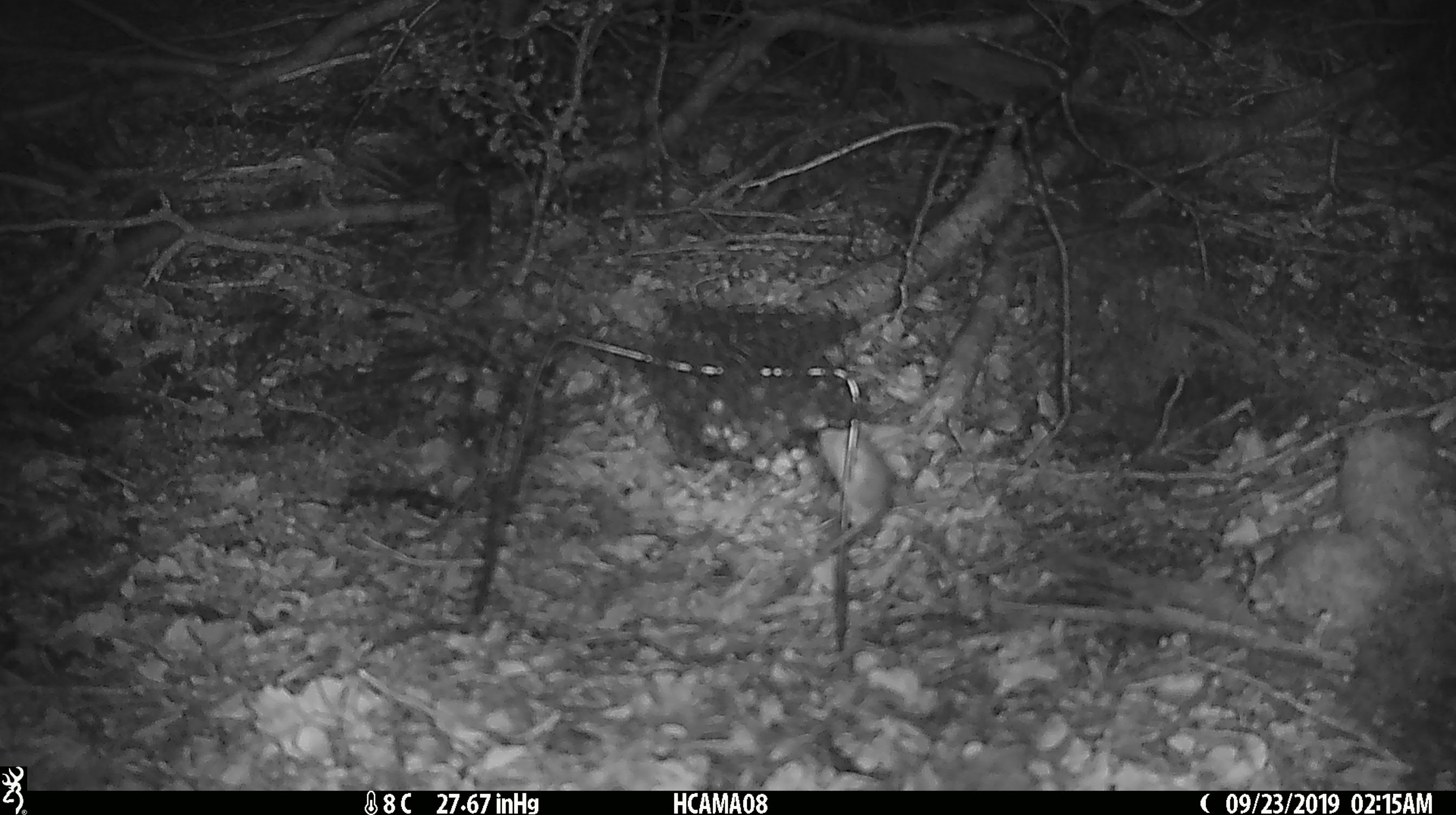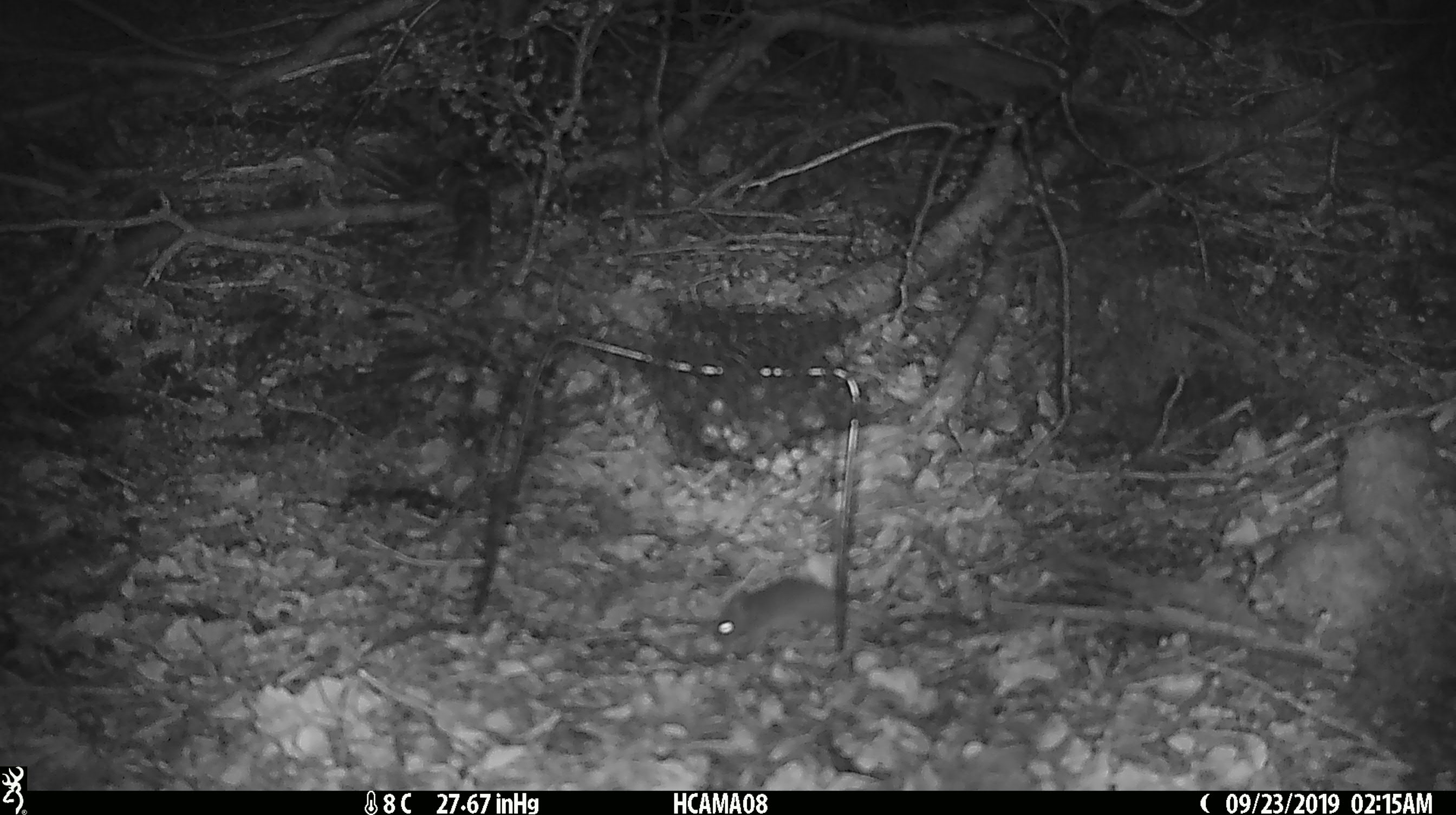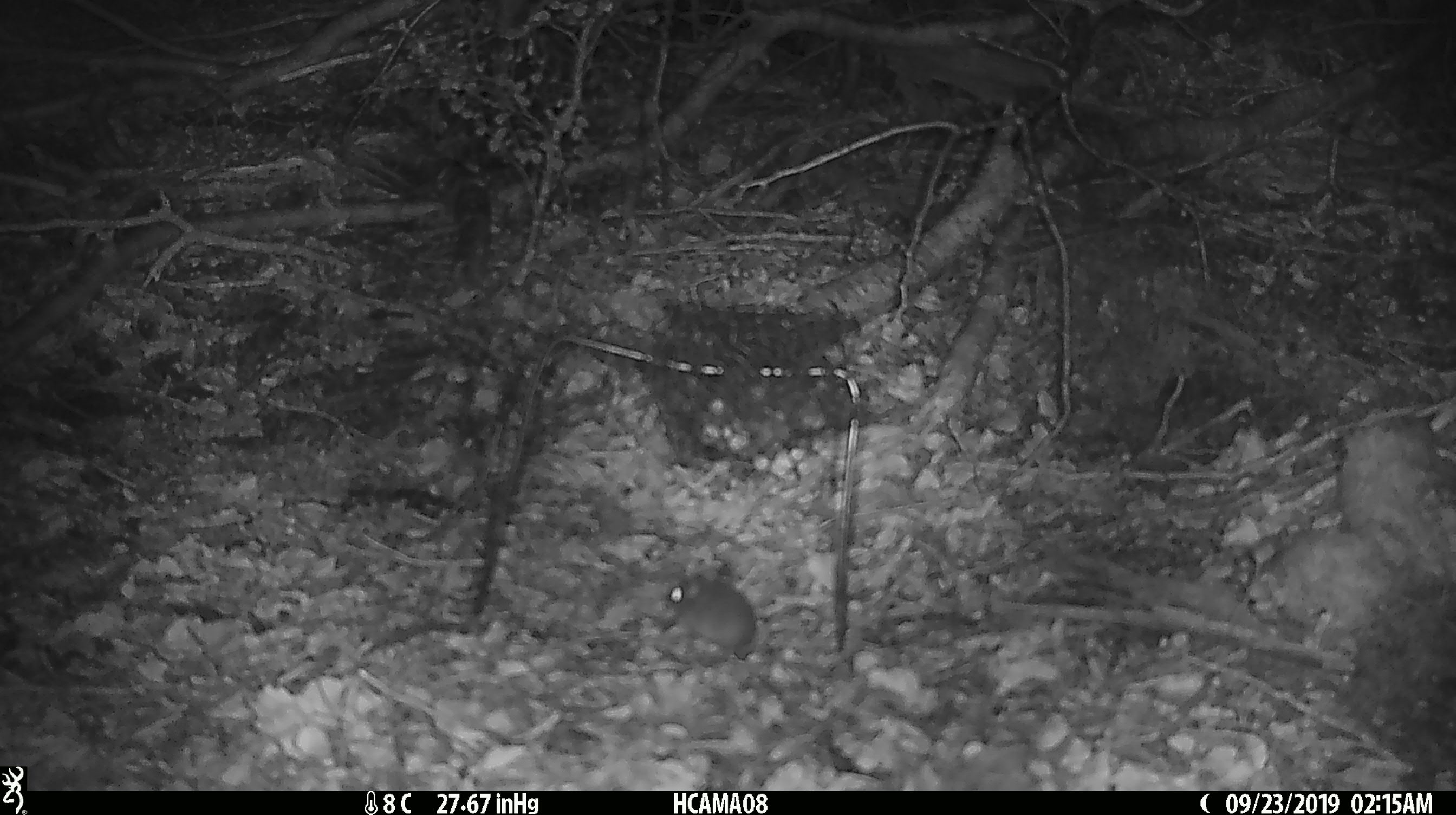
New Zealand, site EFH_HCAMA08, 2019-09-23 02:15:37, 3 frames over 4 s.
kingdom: Animalia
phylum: Chordata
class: Mammalia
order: Rodentia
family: Muridae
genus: Mus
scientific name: Mus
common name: mouse